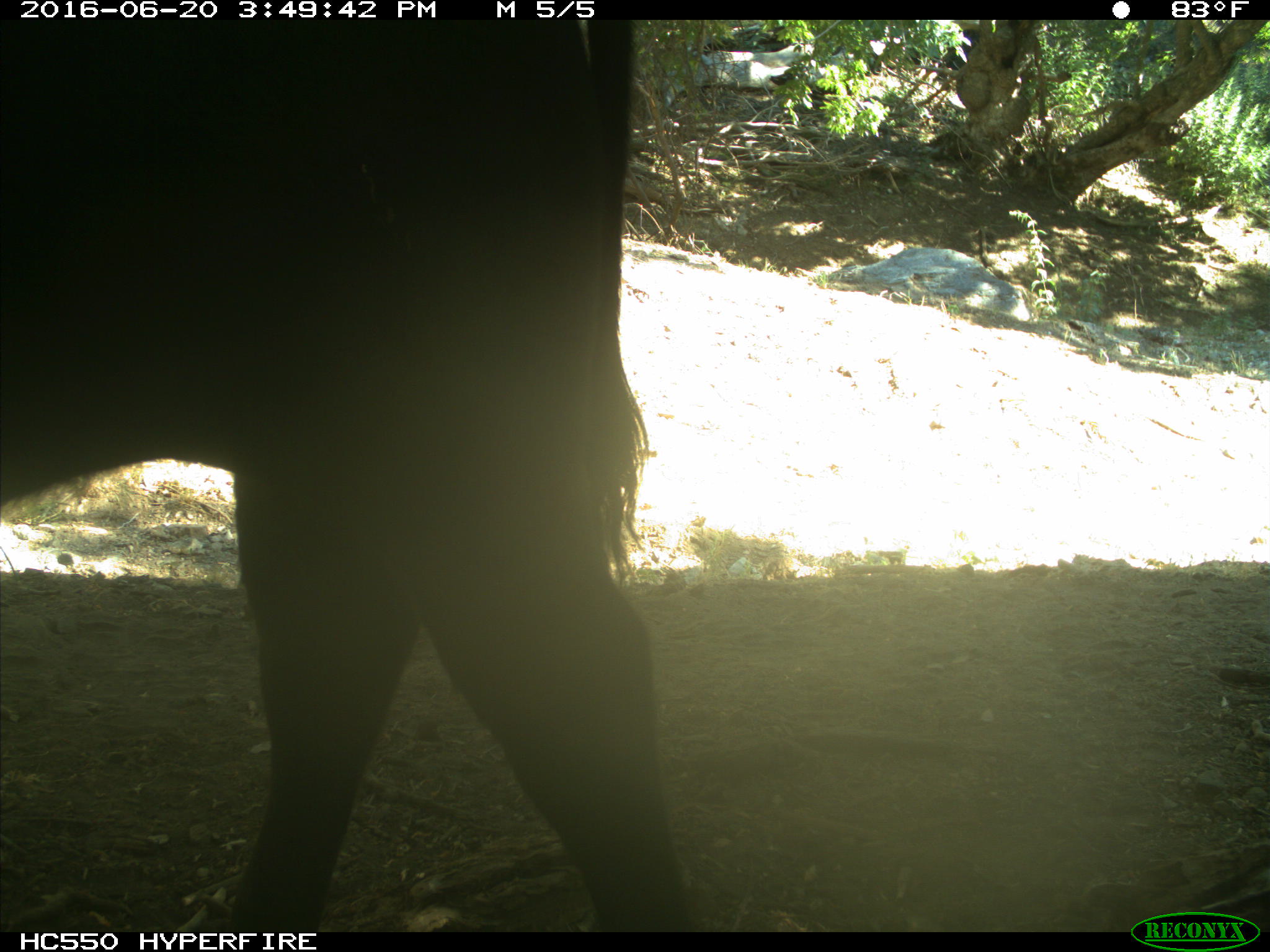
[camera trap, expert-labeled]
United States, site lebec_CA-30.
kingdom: Animalia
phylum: Chordata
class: Mammalia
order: Artiodactyla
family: Bovidae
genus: Bos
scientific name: Bos taurus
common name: domestic cow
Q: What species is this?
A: Bos taurus (domestic cow).